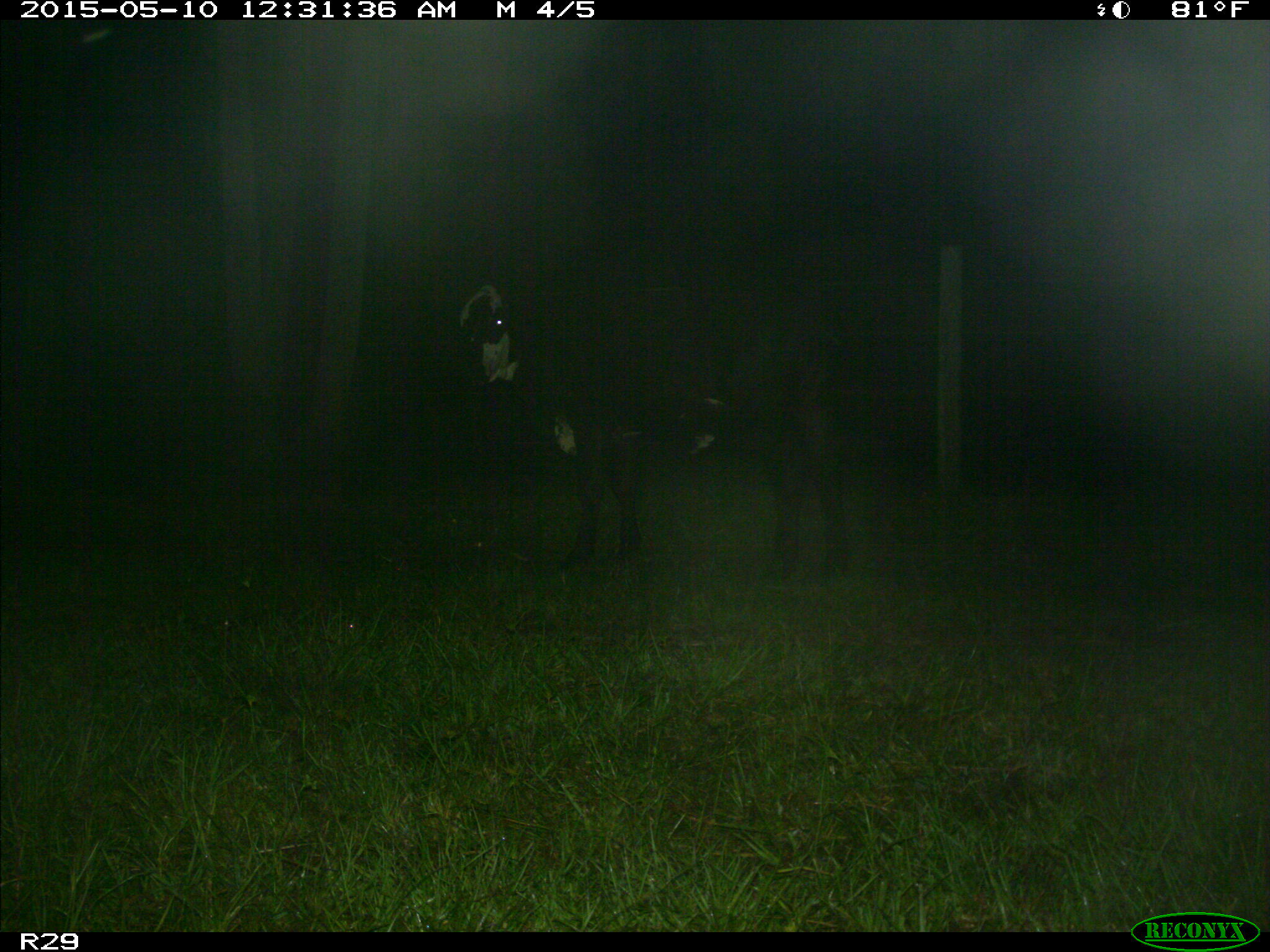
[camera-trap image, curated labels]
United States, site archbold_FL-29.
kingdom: Animalia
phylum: Chordata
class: Mammalia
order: Artiodactyla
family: Bovidae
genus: Bos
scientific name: Bos taurus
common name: domestic cow